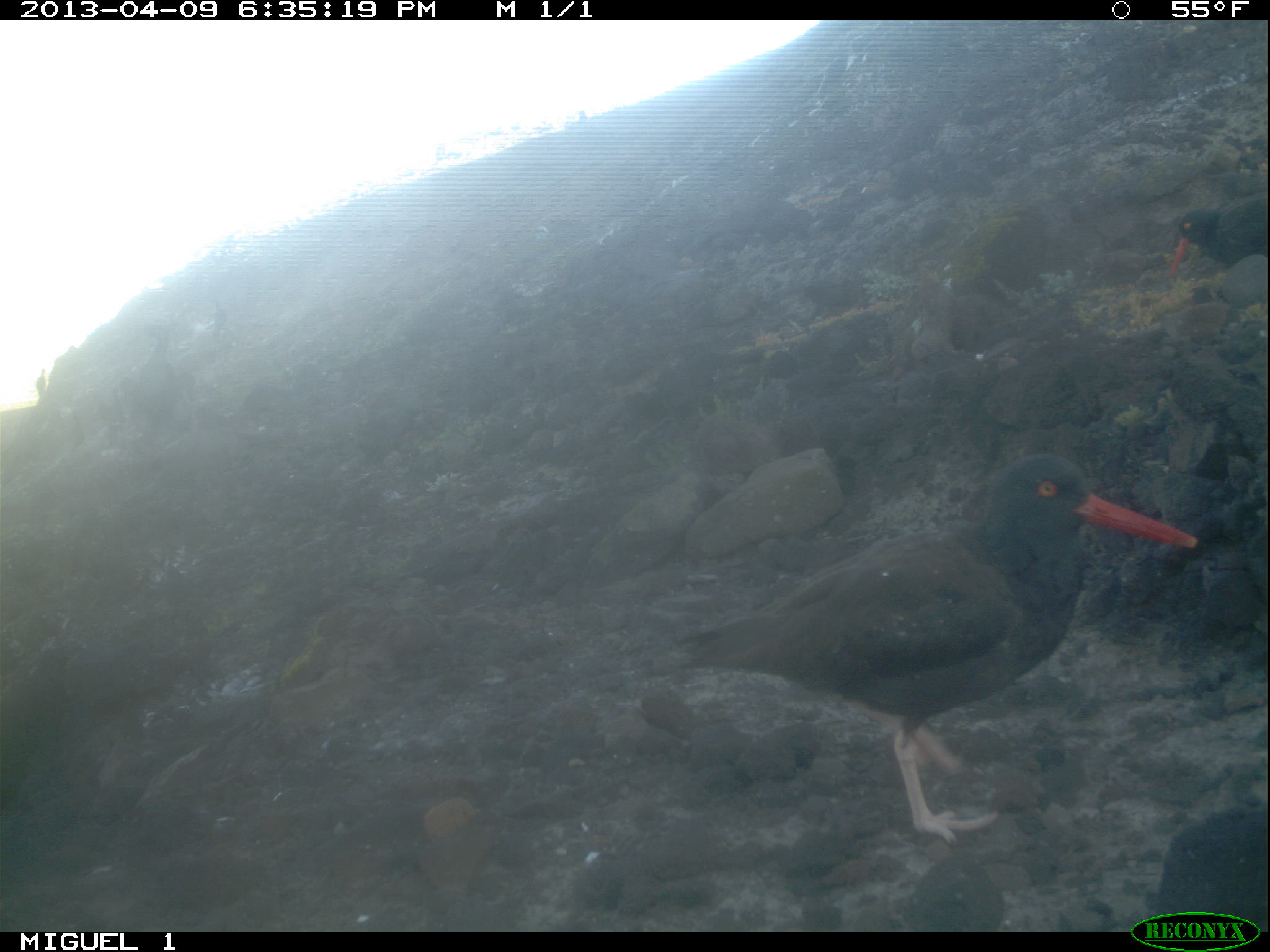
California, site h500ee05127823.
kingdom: Animalia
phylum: Chordata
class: Aves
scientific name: Aves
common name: bird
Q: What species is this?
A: Bird (Aves).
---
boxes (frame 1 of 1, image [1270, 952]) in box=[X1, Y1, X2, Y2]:
bird: box=[679, 454, 1197, 850]; box=[1167, 191, 1263, 290]; box=[136, 324, 182, 439]; box=[205, 299, 227, 332]; box=[36, 368, 47, 402]